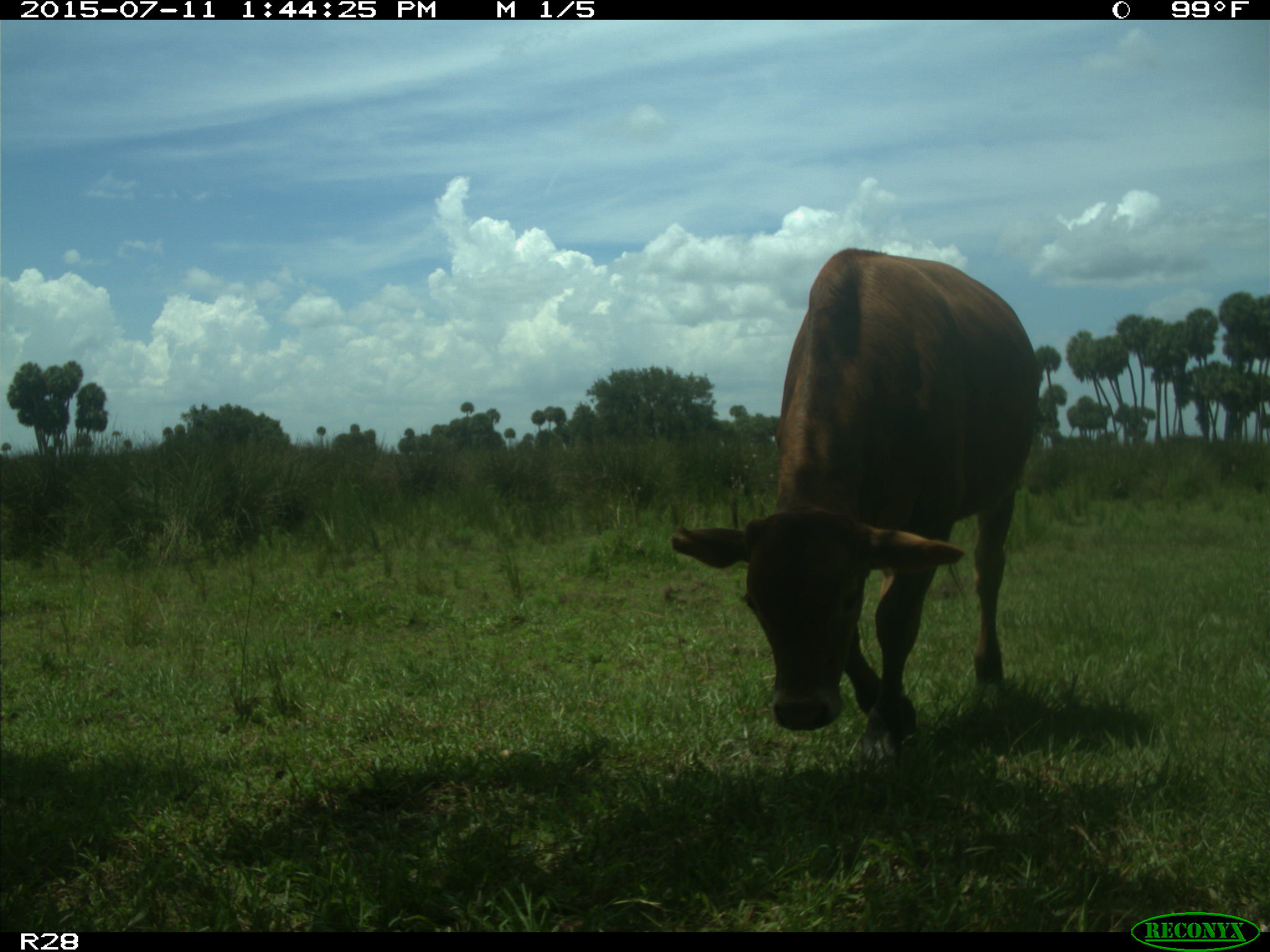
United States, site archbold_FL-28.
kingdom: Animalia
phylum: Chordata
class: Mammalia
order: Artiodactyla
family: Bovidae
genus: Bos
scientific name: Bos taurus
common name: domestic cow